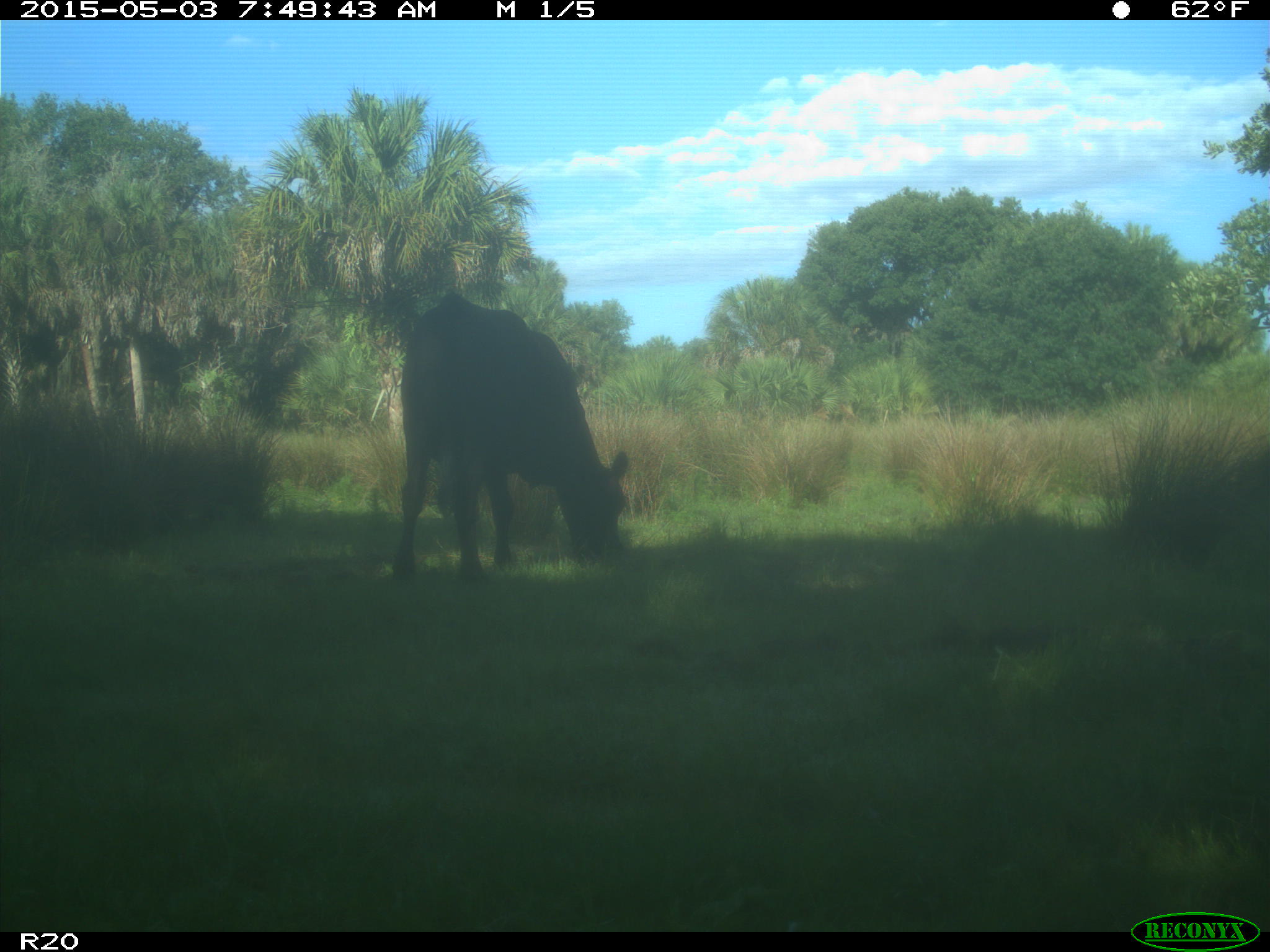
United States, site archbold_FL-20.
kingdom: Animalia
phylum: Chordata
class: Mammalia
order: Artiodactyla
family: Bovidae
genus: Bos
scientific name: Bos taurus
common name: domestic cow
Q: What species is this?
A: Bos taurus (domestic cow).